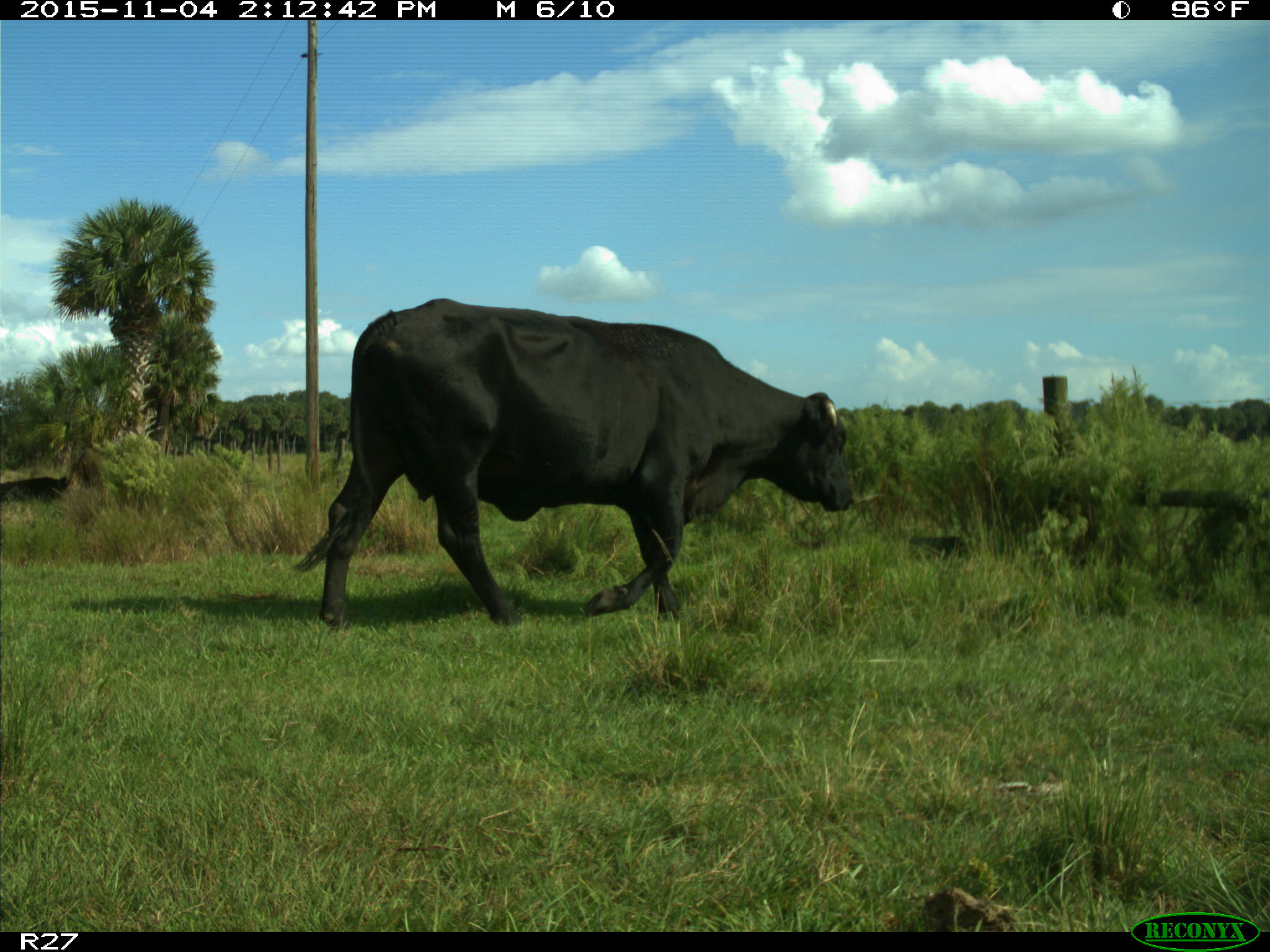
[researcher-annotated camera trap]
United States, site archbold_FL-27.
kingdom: Animalia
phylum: Chordata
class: Mammalia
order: Artiodactyla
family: Bovidae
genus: Bos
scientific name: Bos taurus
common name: domestic cow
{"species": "Bos taurus (domestic cow)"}